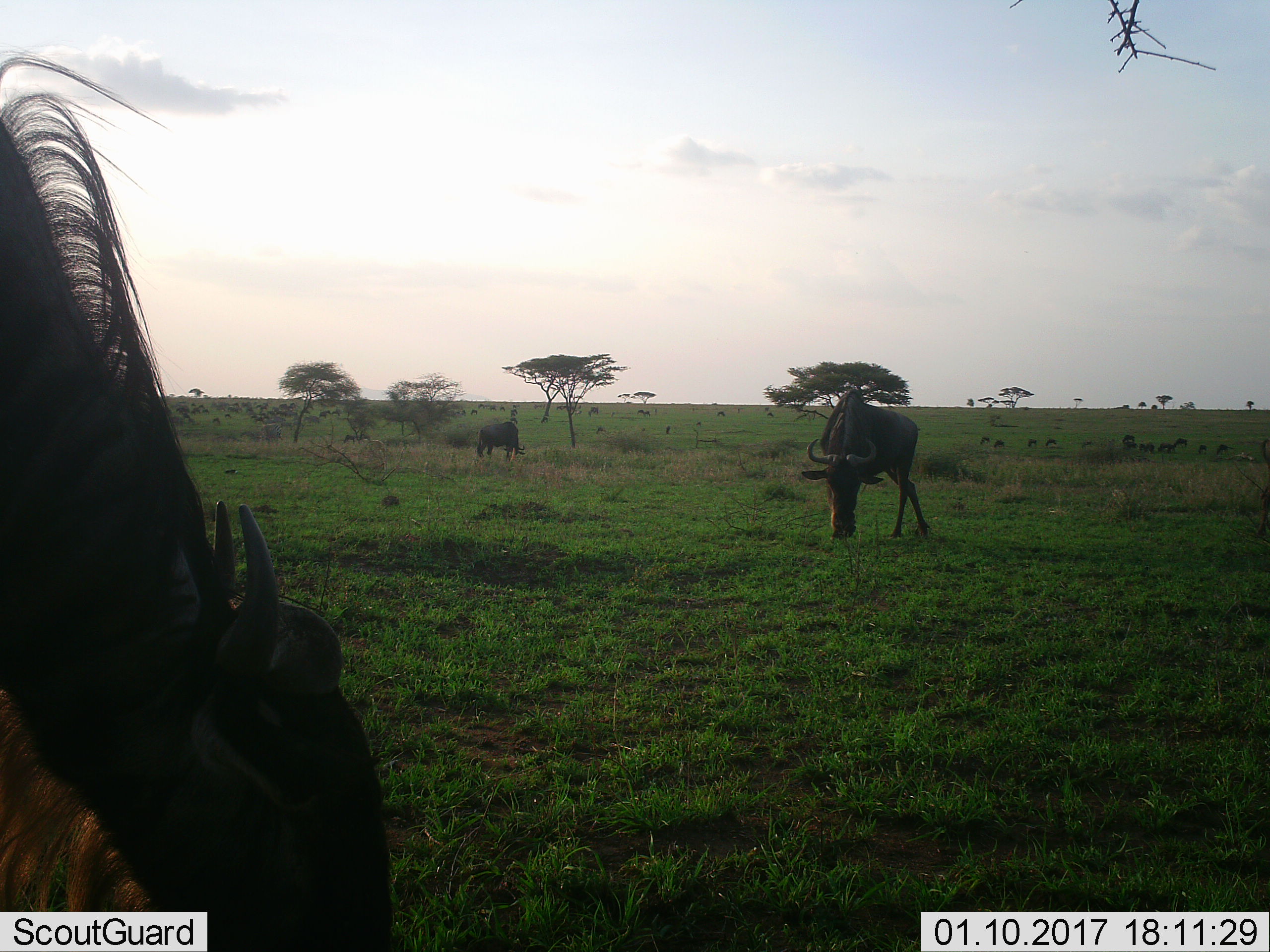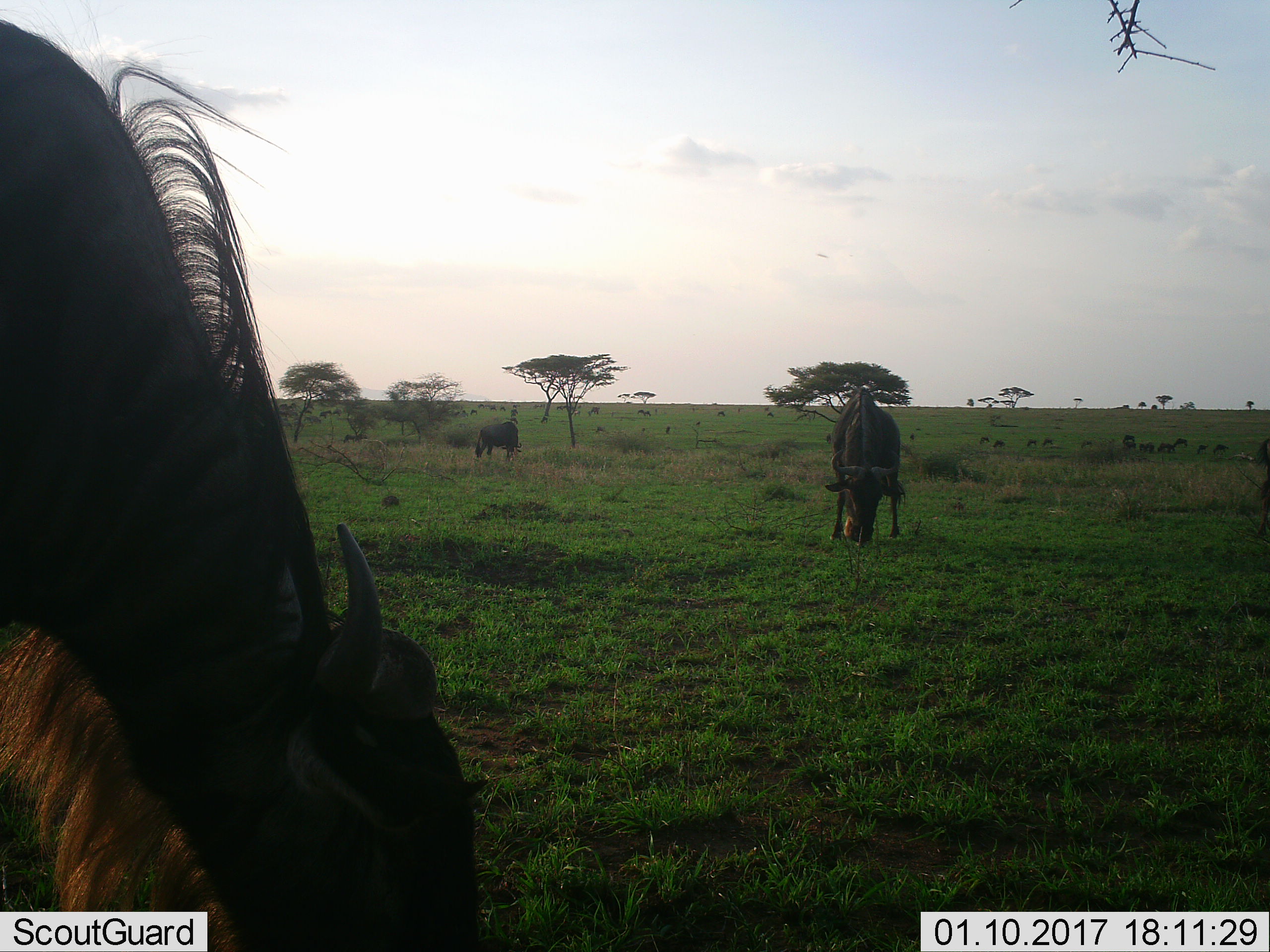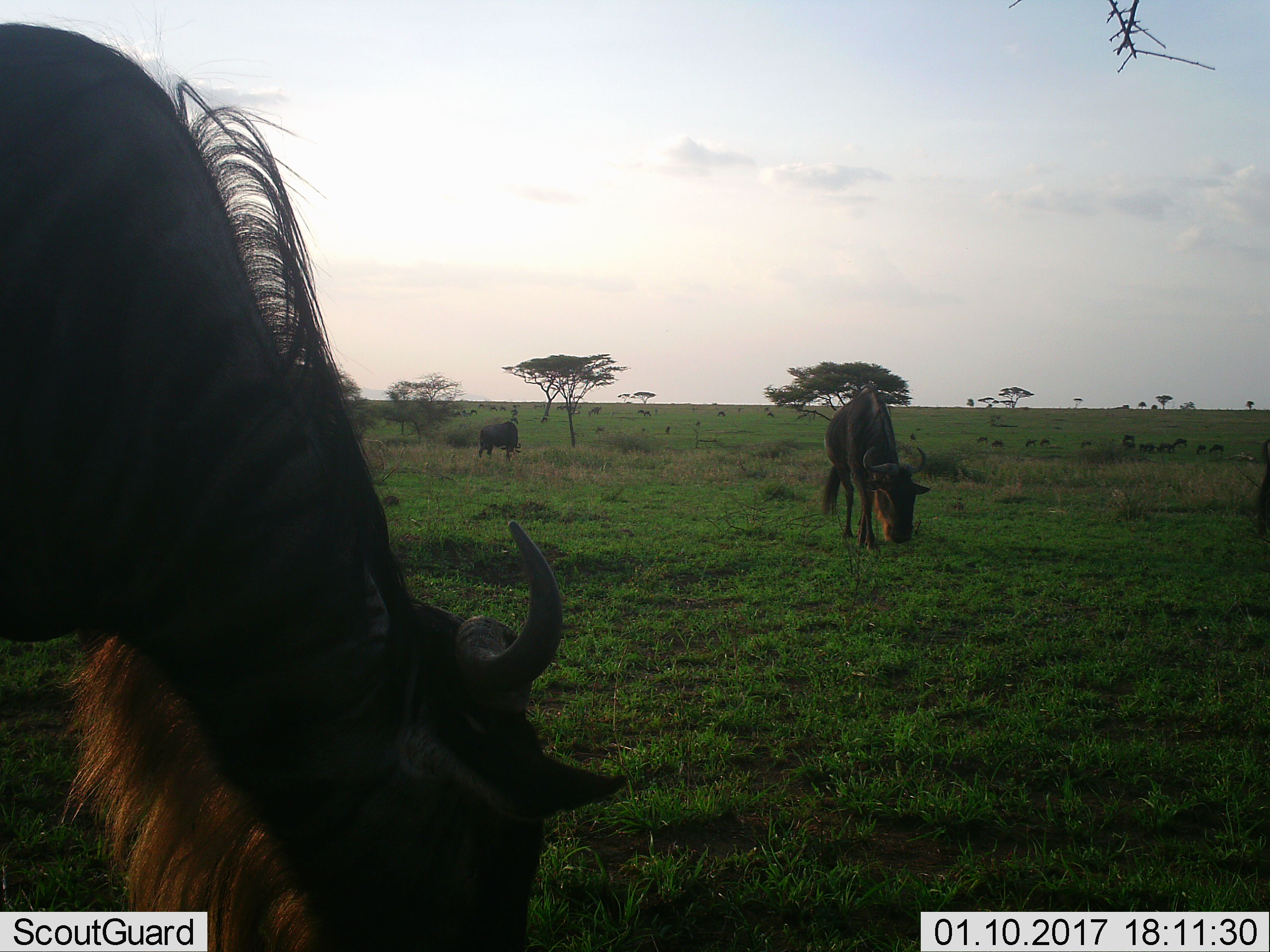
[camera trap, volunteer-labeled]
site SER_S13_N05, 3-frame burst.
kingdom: Animalia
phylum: Chordata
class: Mammalia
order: Artiodactyla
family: Bovidae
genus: Connochaetes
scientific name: Connochaetes taurinus taurinus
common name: blue wildebeest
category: wildebeestblue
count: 3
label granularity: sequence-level